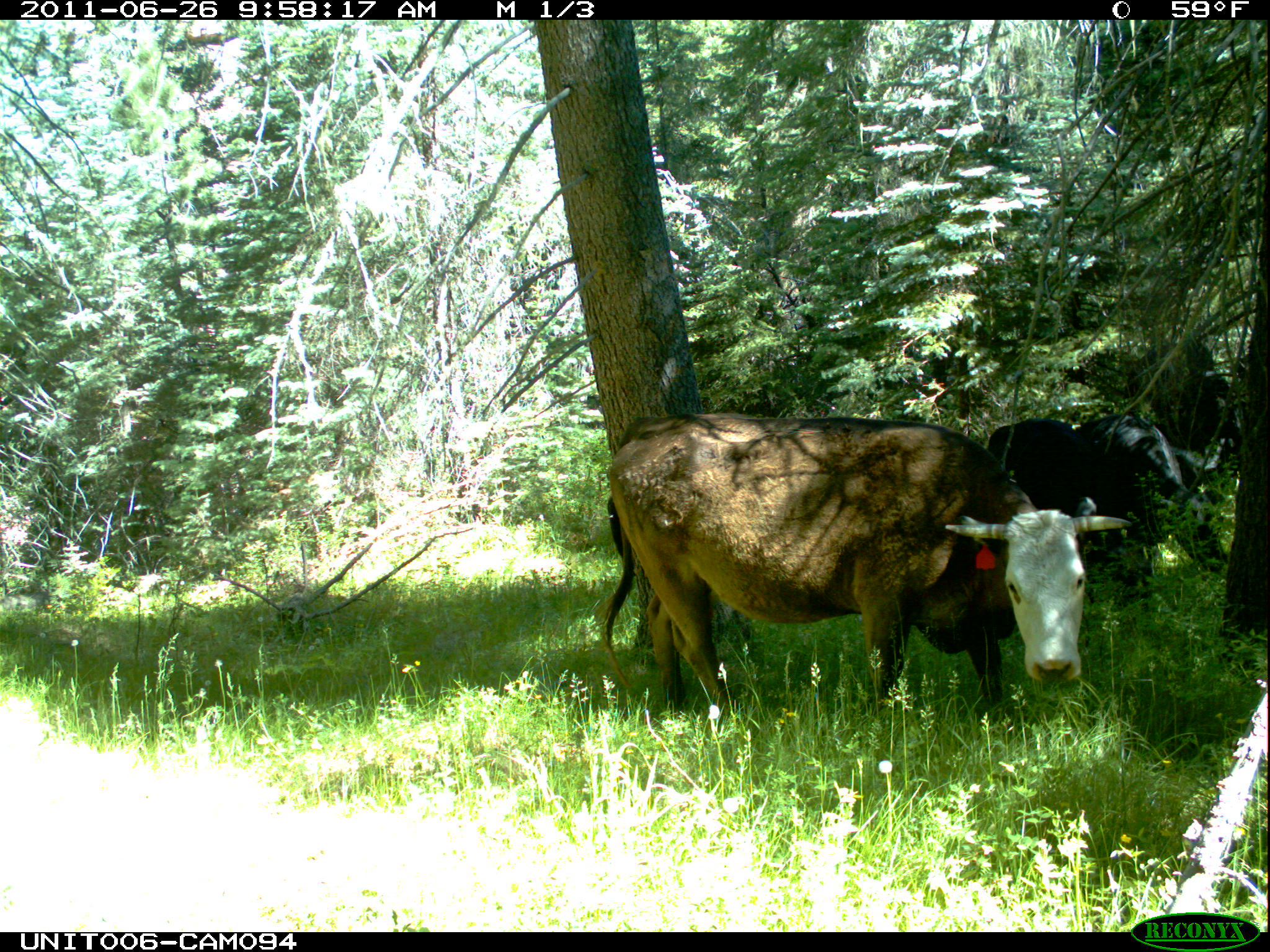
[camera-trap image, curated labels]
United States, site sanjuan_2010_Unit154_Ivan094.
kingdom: Animalia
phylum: Chordata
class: Mammalia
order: Artiodactyla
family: Bovidae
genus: Bos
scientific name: Bos taurus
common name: domestic cow